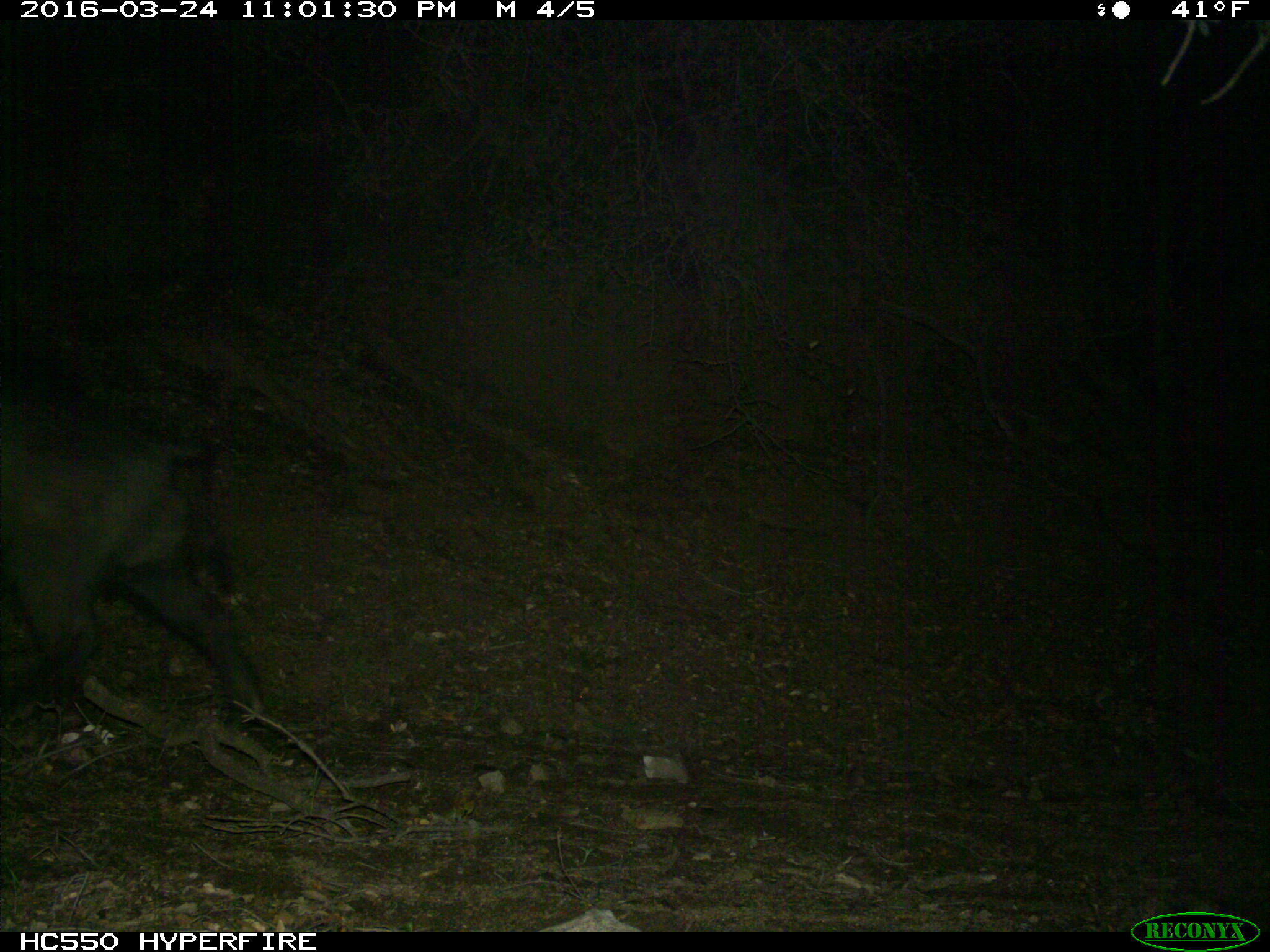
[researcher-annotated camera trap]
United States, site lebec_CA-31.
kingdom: Animalia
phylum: Chordata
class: Mammalia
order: Artiodactyla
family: Suidae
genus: Sus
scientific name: Sus scrofa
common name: wild boar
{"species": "Sus scrofa (wild boar)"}